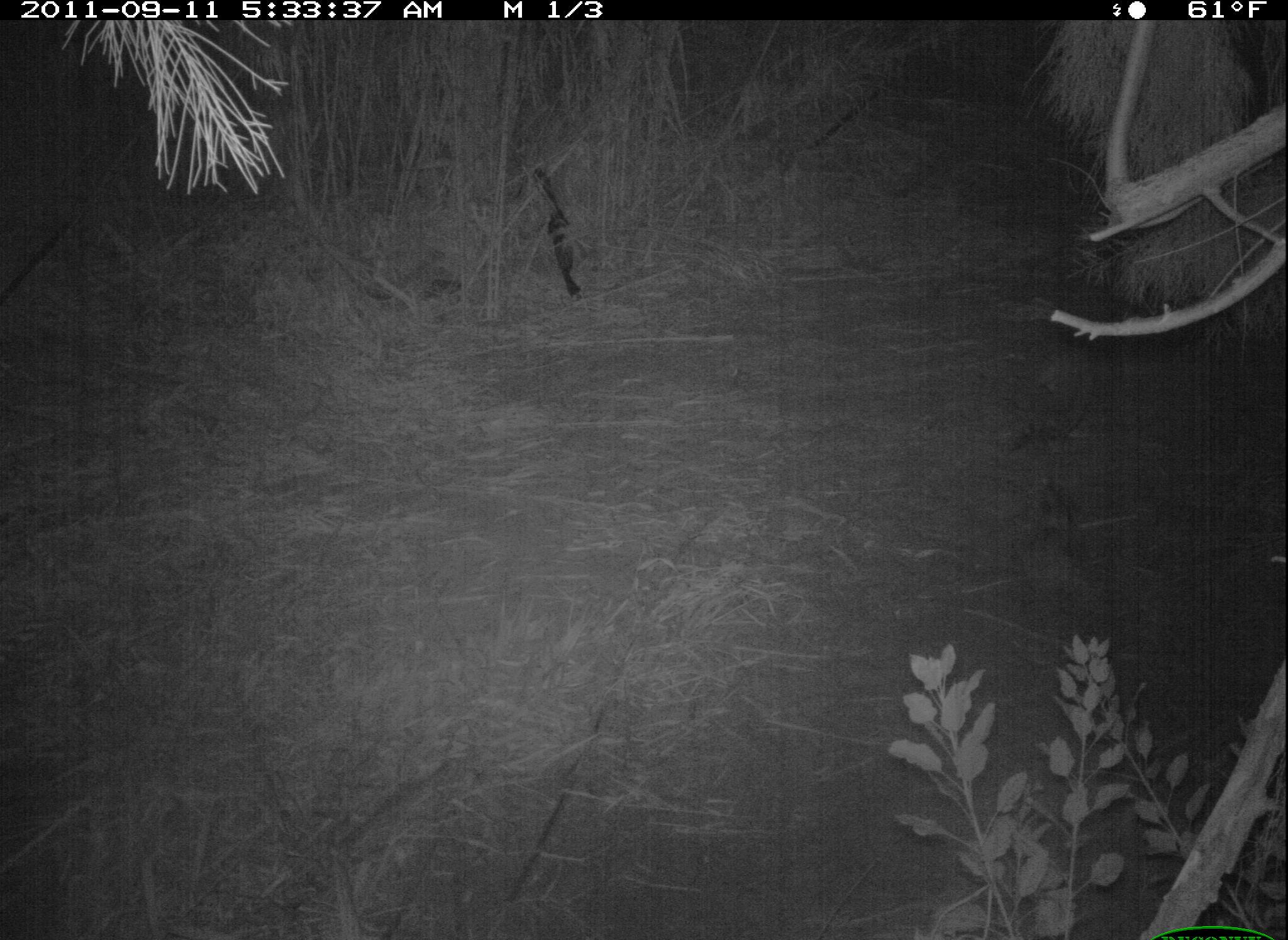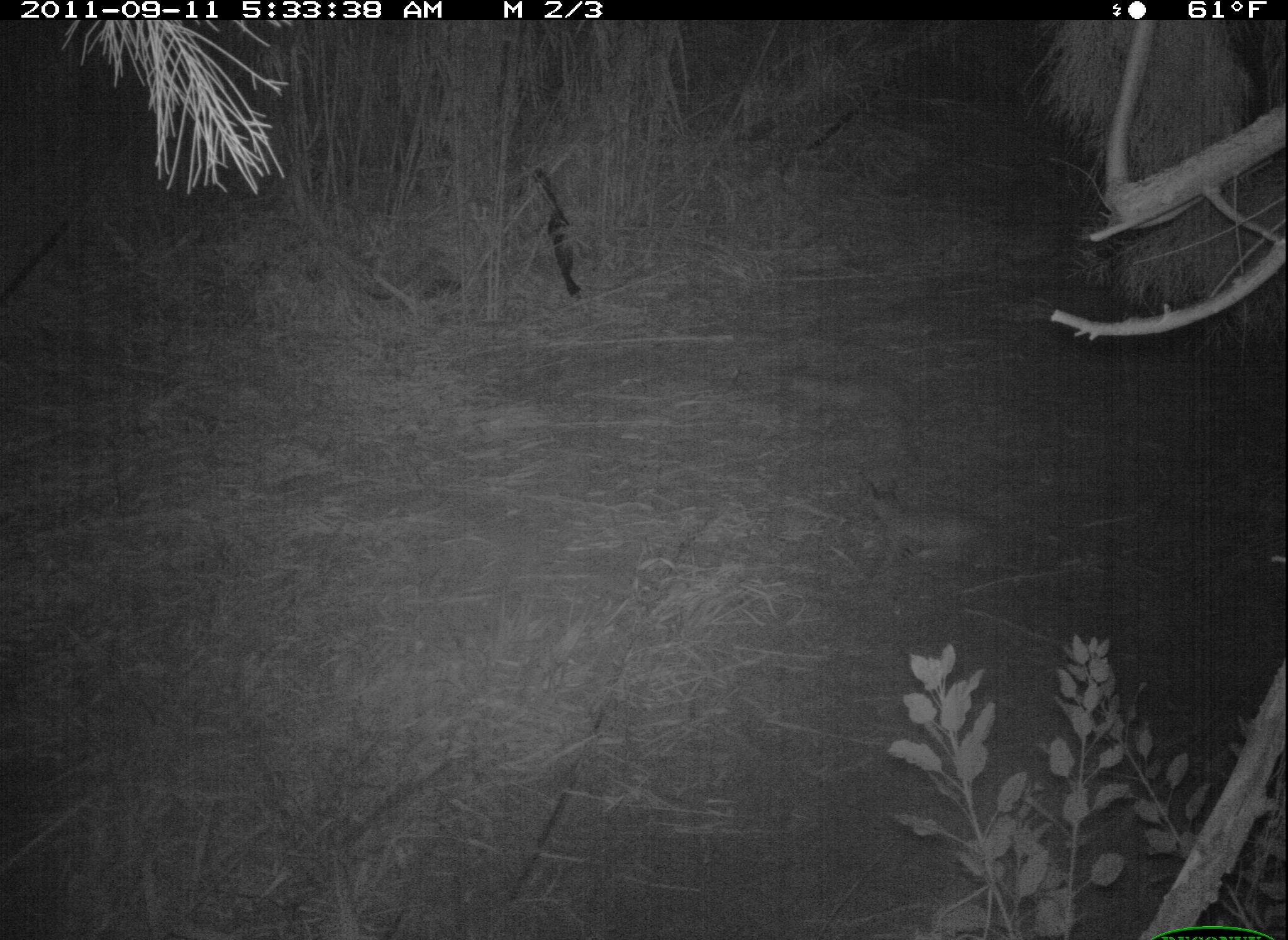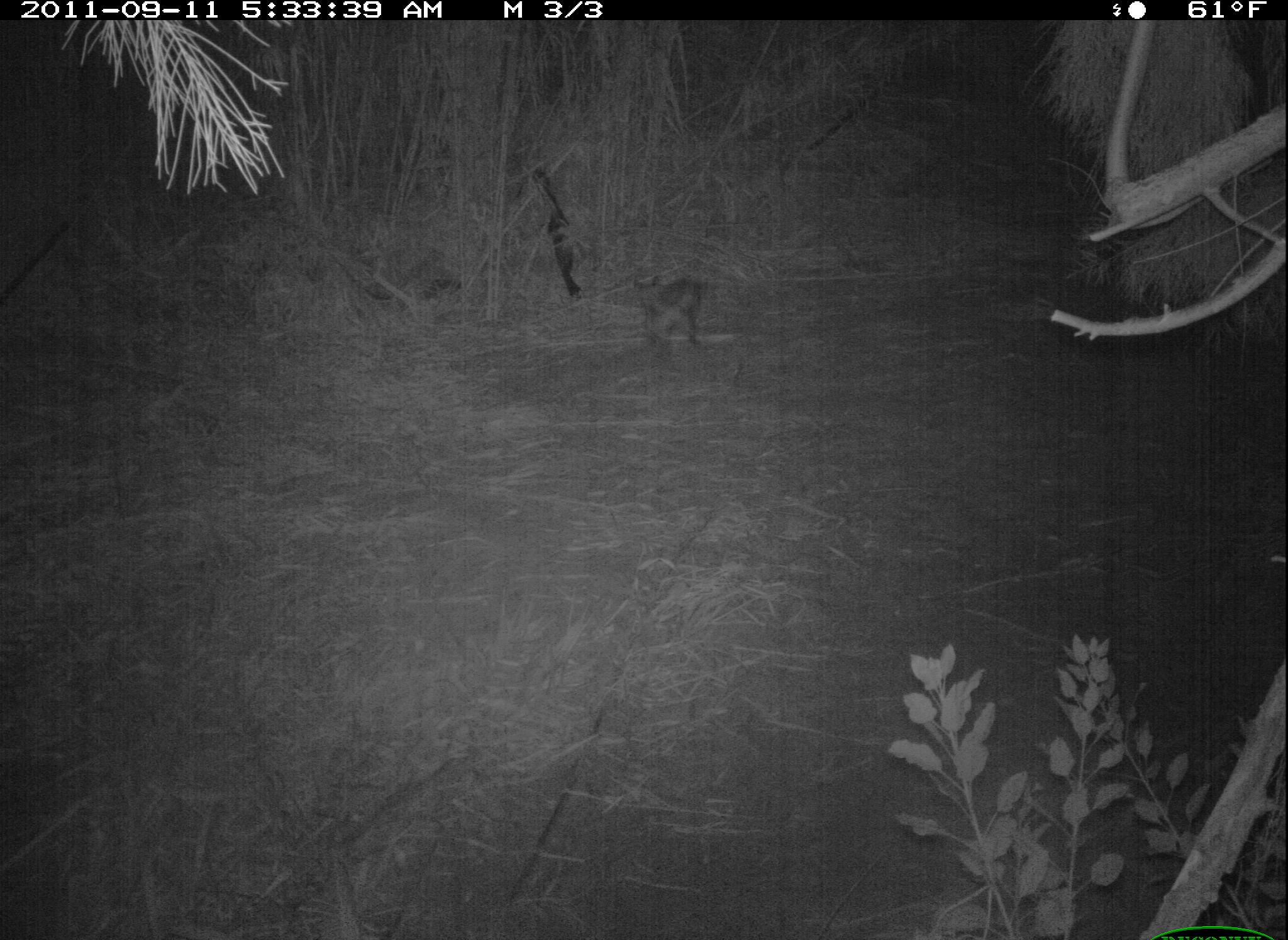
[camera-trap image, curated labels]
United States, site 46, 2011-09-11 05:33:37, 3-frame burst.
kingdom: Animalia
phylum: Chordata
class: Mammalia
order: Carnivora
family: Felidae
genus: Lynx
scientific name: Lynx rufus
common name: bobcat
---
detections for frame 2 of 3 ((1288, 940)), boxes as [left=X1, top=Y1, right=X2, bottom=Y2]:
bobcat: [left=857, top=456, right=1019, bottom=588]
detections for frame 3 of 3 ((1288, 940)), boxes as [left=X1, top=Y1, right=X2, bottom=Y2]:
bobcat: [left=627, top=262, right=709, bottom=366]